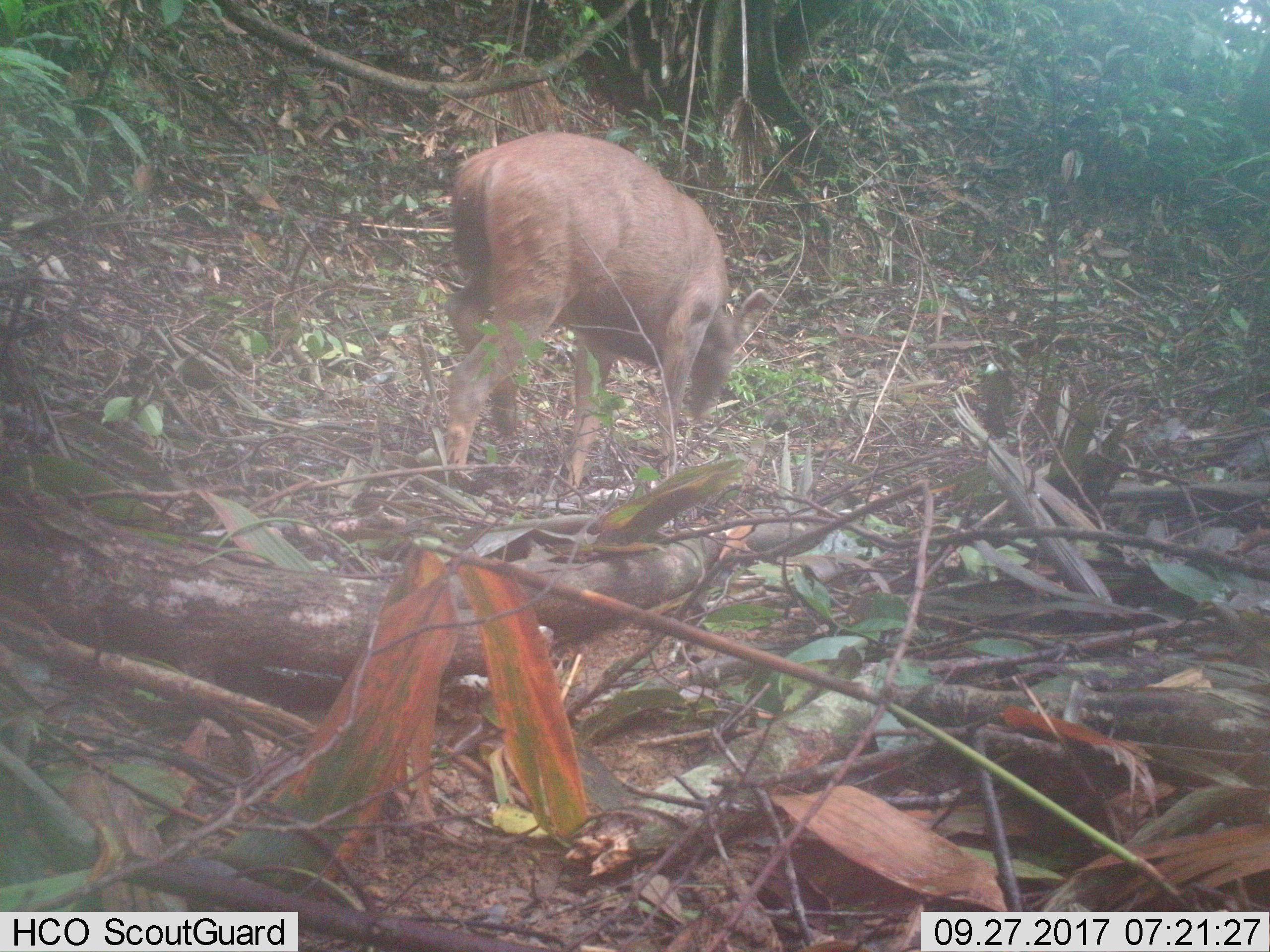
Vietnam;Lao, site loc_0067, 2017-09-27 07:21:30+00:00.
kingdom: Animalia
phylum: Chordata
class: Mammalia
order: Artiodactyla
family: Cervidae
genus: Rusa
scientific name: Rusa unicolor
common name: sambar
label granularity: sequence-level